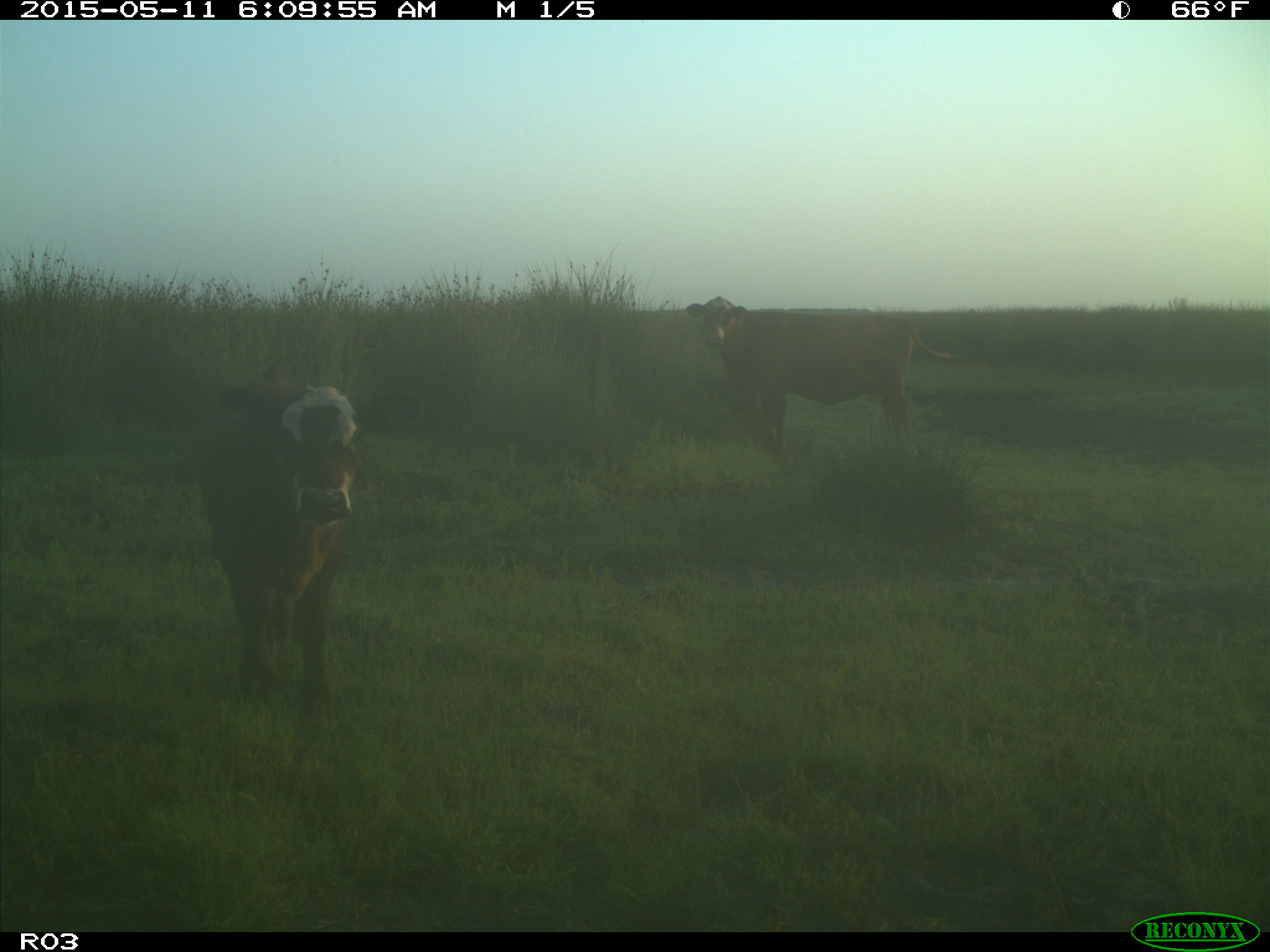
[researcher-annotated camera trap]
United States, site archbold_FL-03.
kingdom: Animalia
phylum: Chordata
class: Mammalia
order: Artiodactyla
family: Bovidae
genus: Bos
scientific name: Bos taurus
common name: domestic cow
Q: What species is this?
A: Bos taurus (domestic cow).